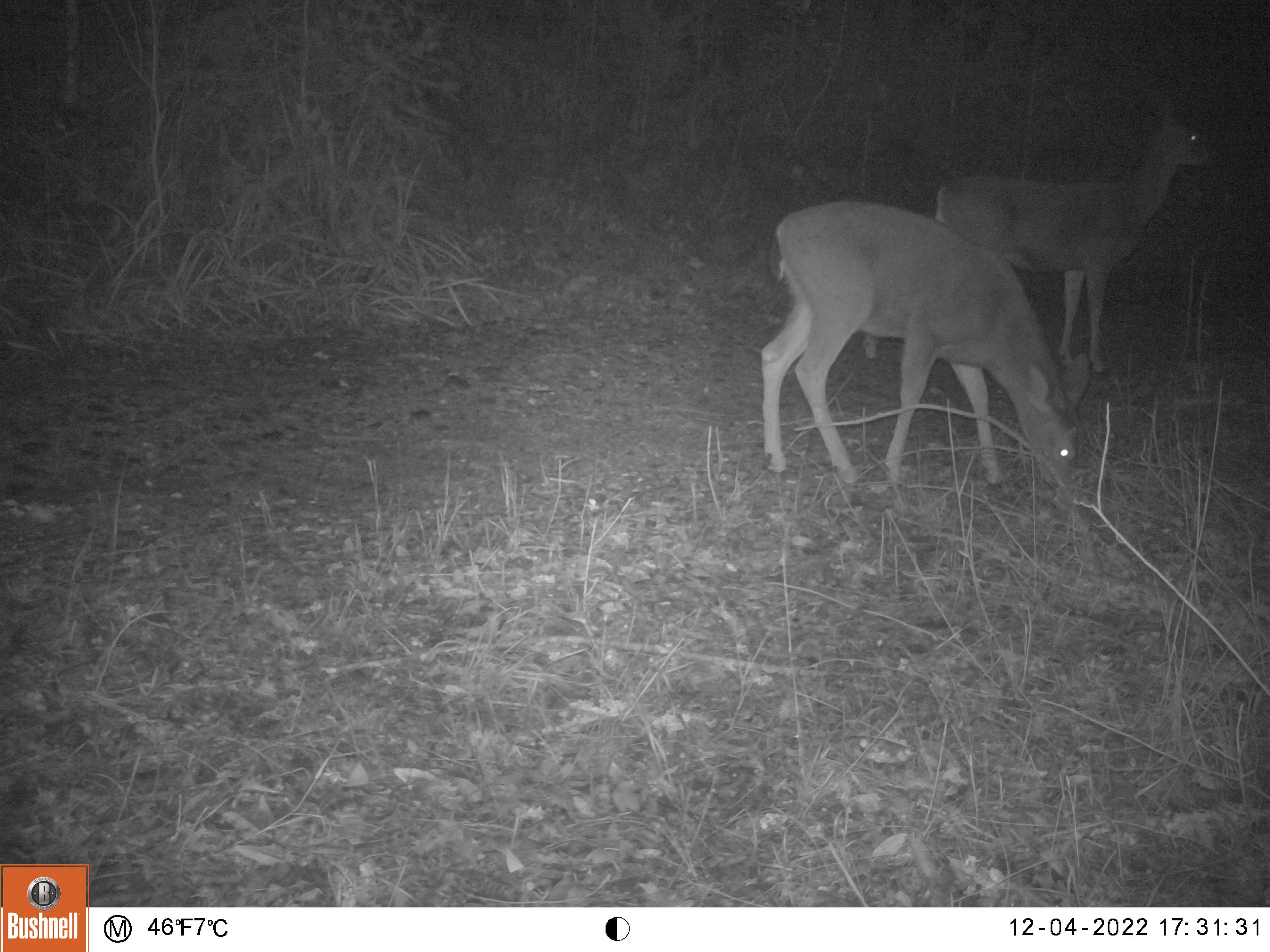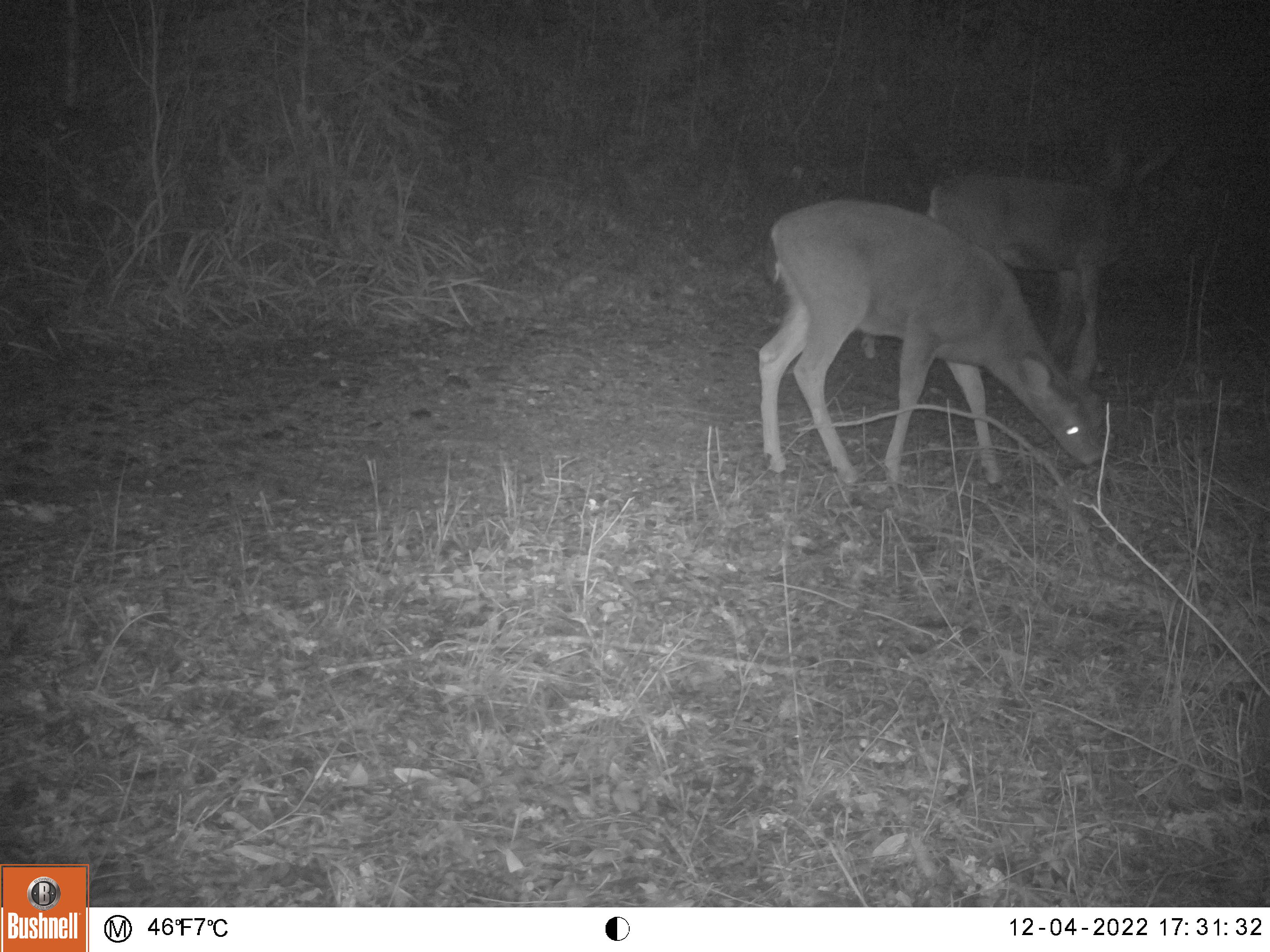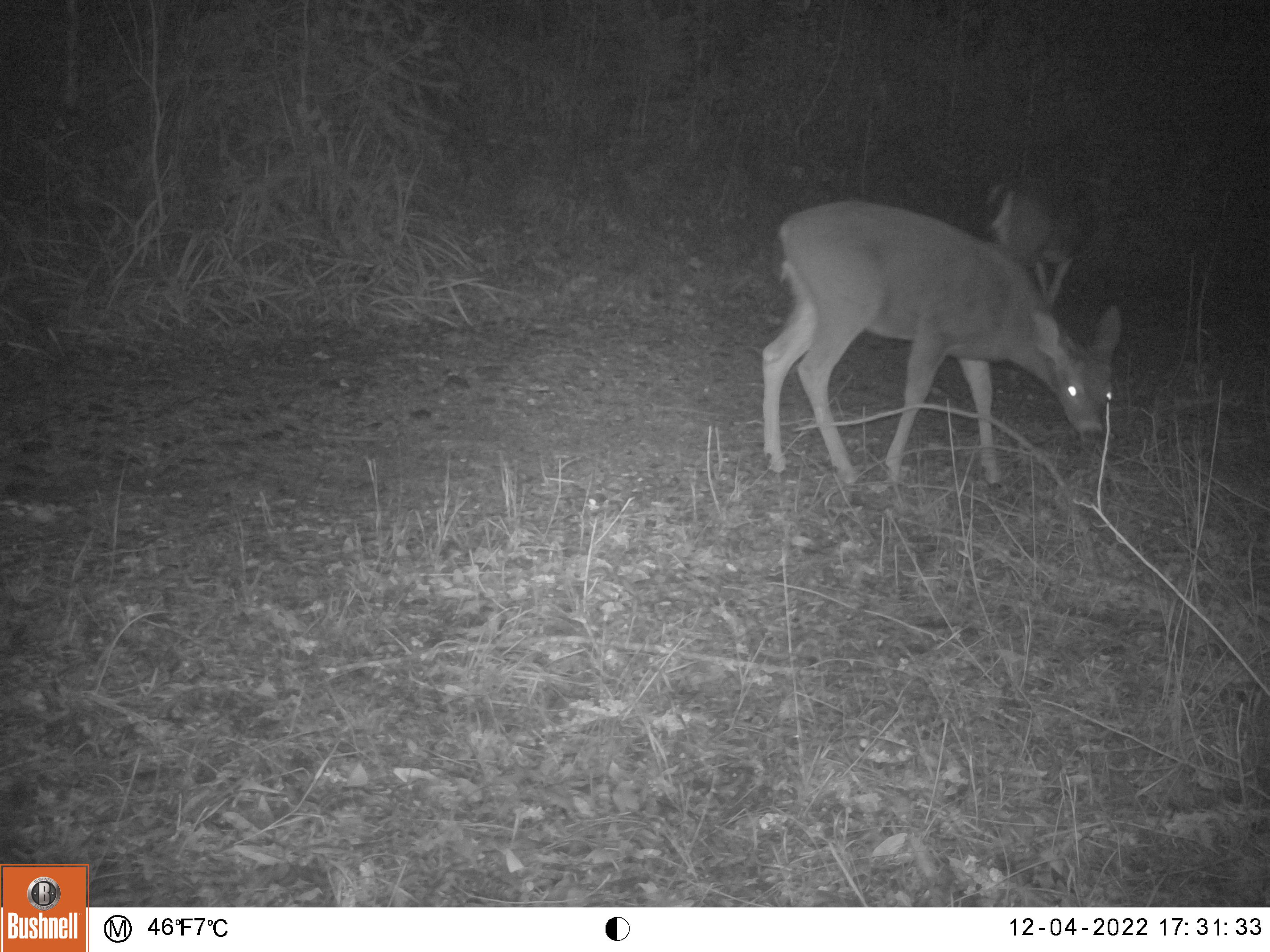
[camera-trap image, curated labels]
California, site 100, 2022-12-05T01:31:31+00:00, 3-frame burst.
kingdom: Animalia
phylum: Chordata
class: Mammalia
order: Artiodactyla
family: Cervidae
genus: Odocoileus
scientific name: Odocoileus hemionus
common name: mule deer